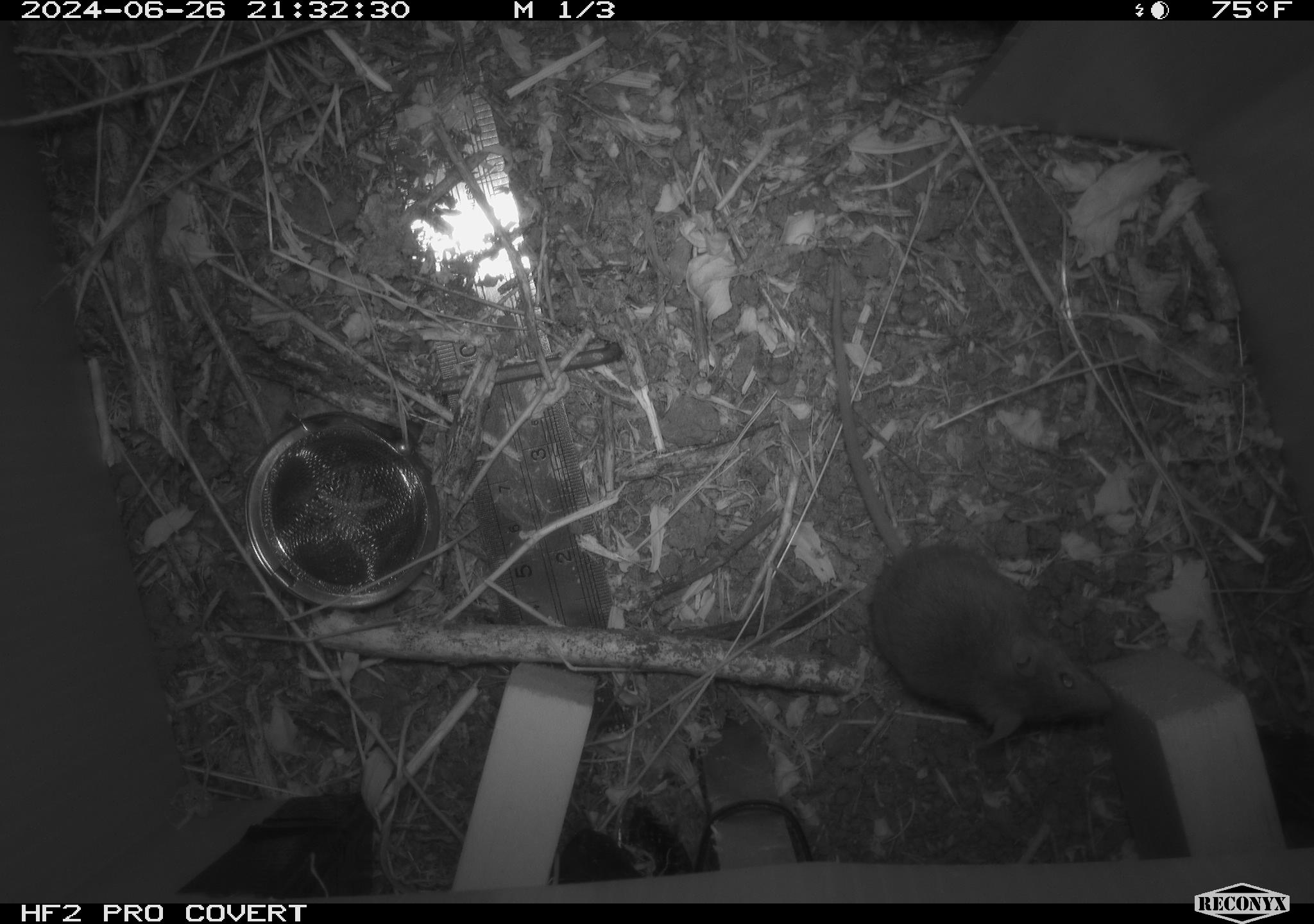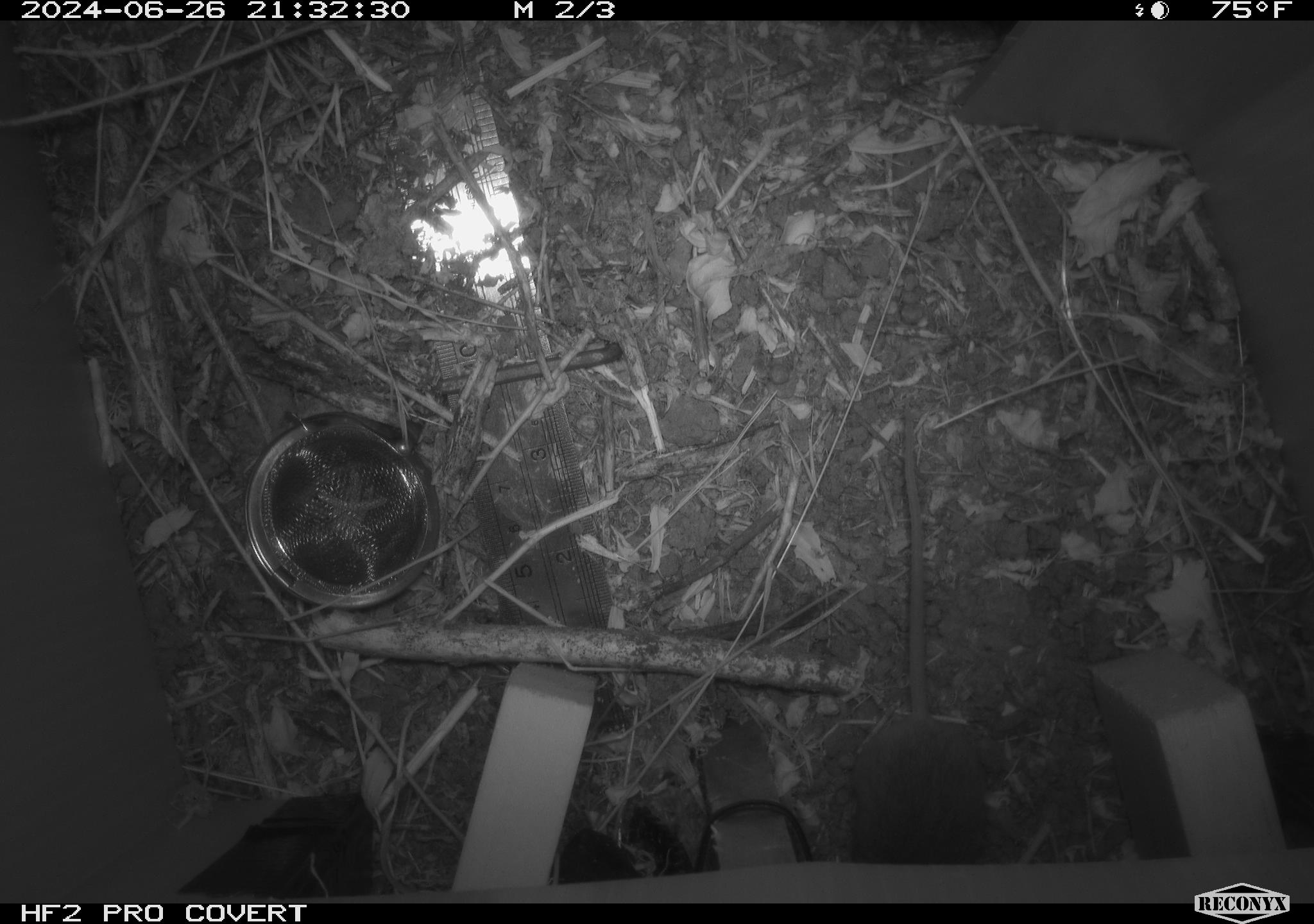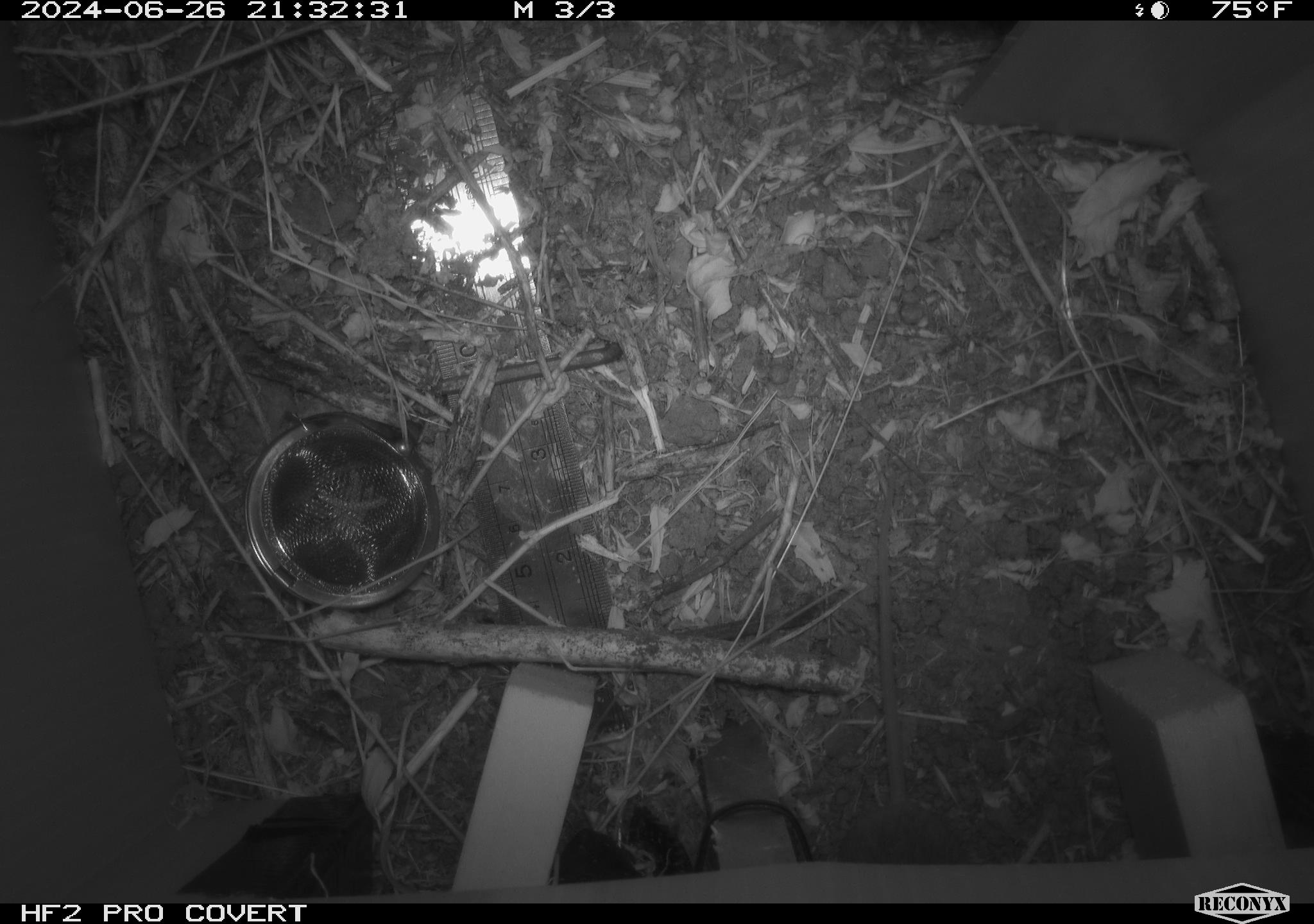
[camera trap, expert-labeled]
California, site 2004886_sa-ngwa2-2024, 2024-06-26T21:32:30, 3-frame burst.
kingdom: Animalia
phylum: Chordata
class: Mammalia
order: Rodentia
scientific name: Rodentia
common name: mouse species